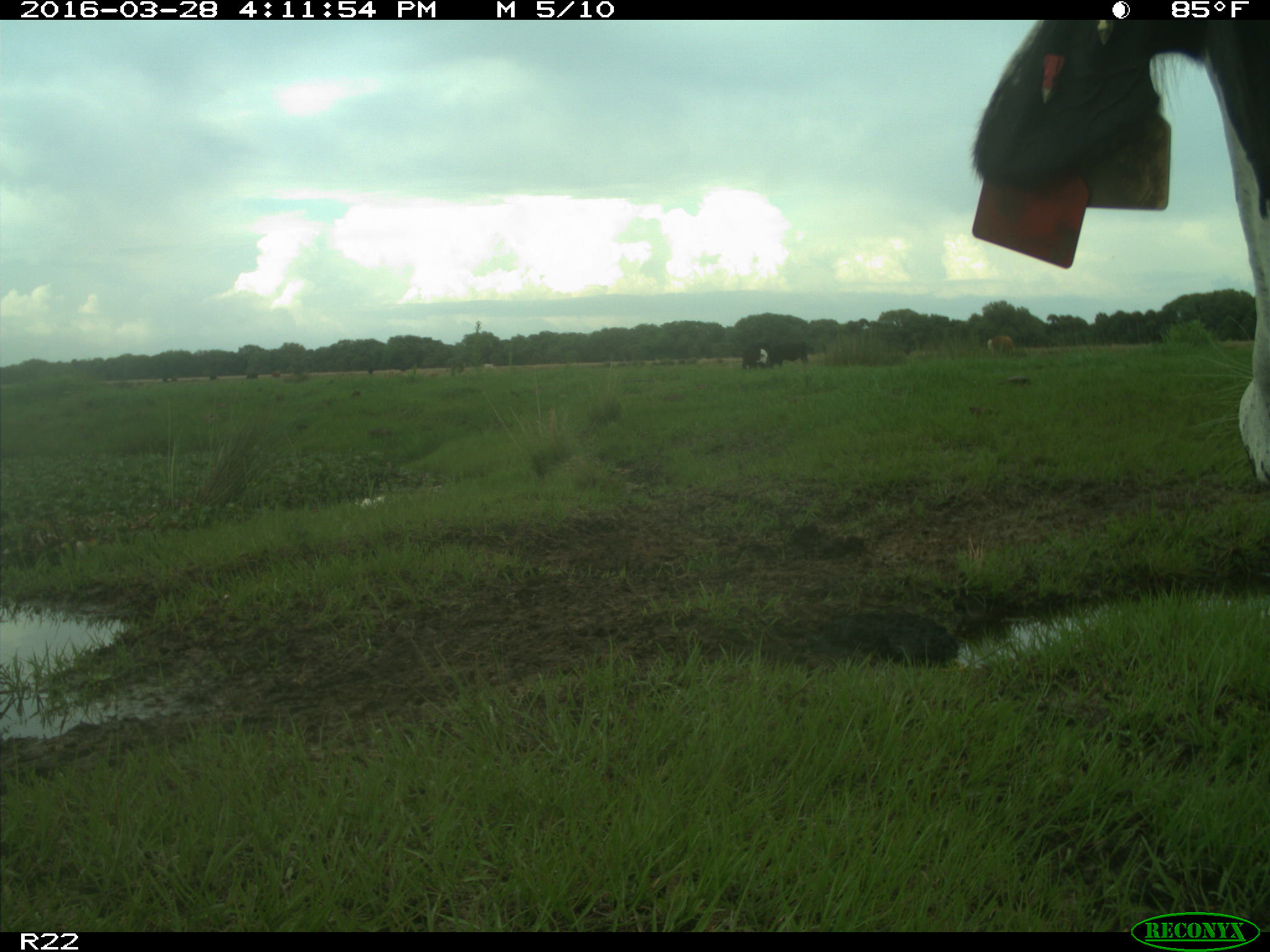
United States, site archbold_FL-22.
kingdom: Animalia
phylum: Chordata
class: Mammalia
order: Artiodactyla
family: Bovidae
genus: Bos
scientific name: Bos taurus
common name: domestic cow